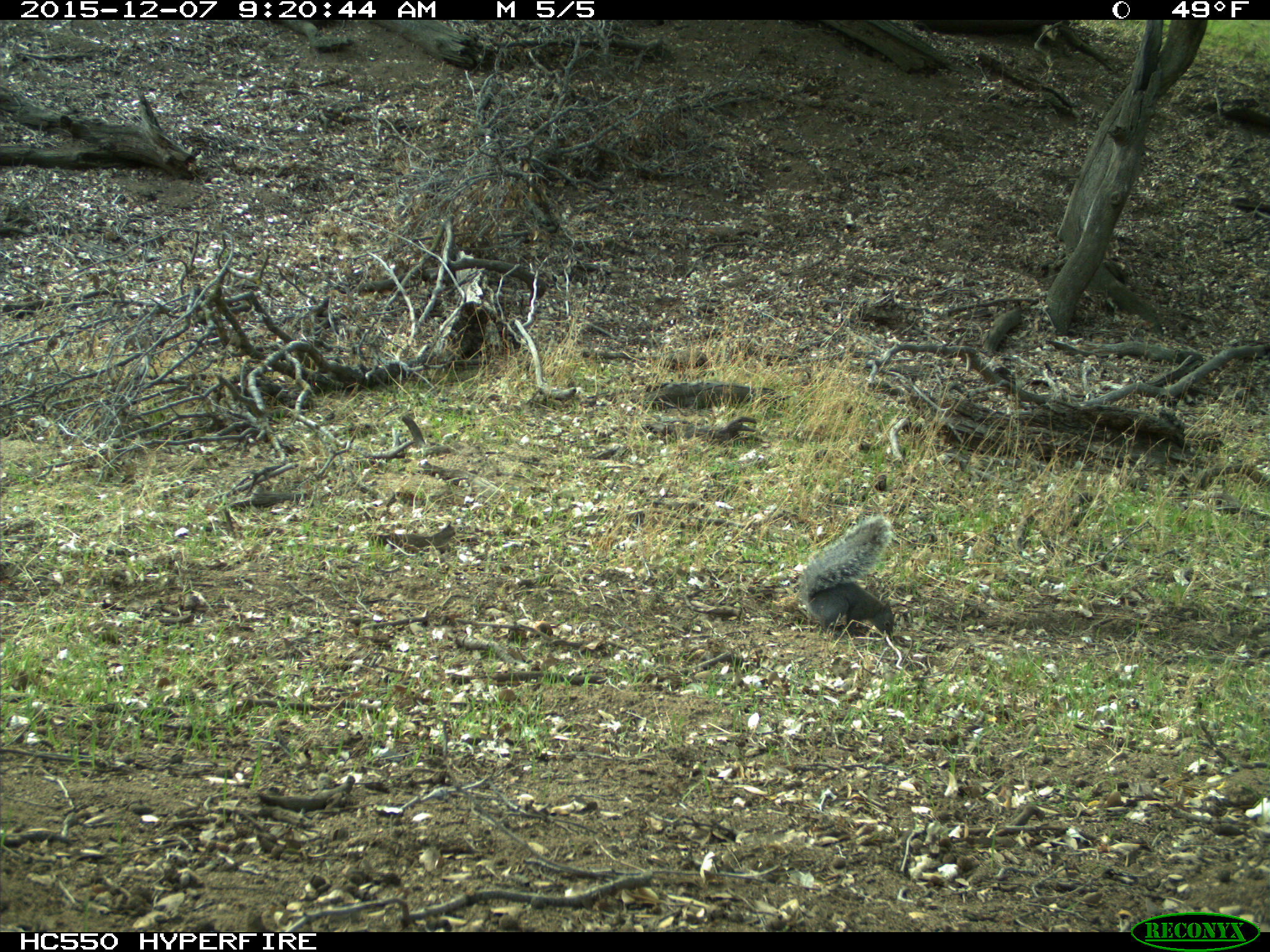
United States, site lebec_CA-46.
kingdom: Animalia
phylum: Chordata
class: Mammalia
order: Rodentia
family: Sciuridae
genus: Sciurus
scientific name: Sciurus carolinensis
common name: eastern gray squirrel